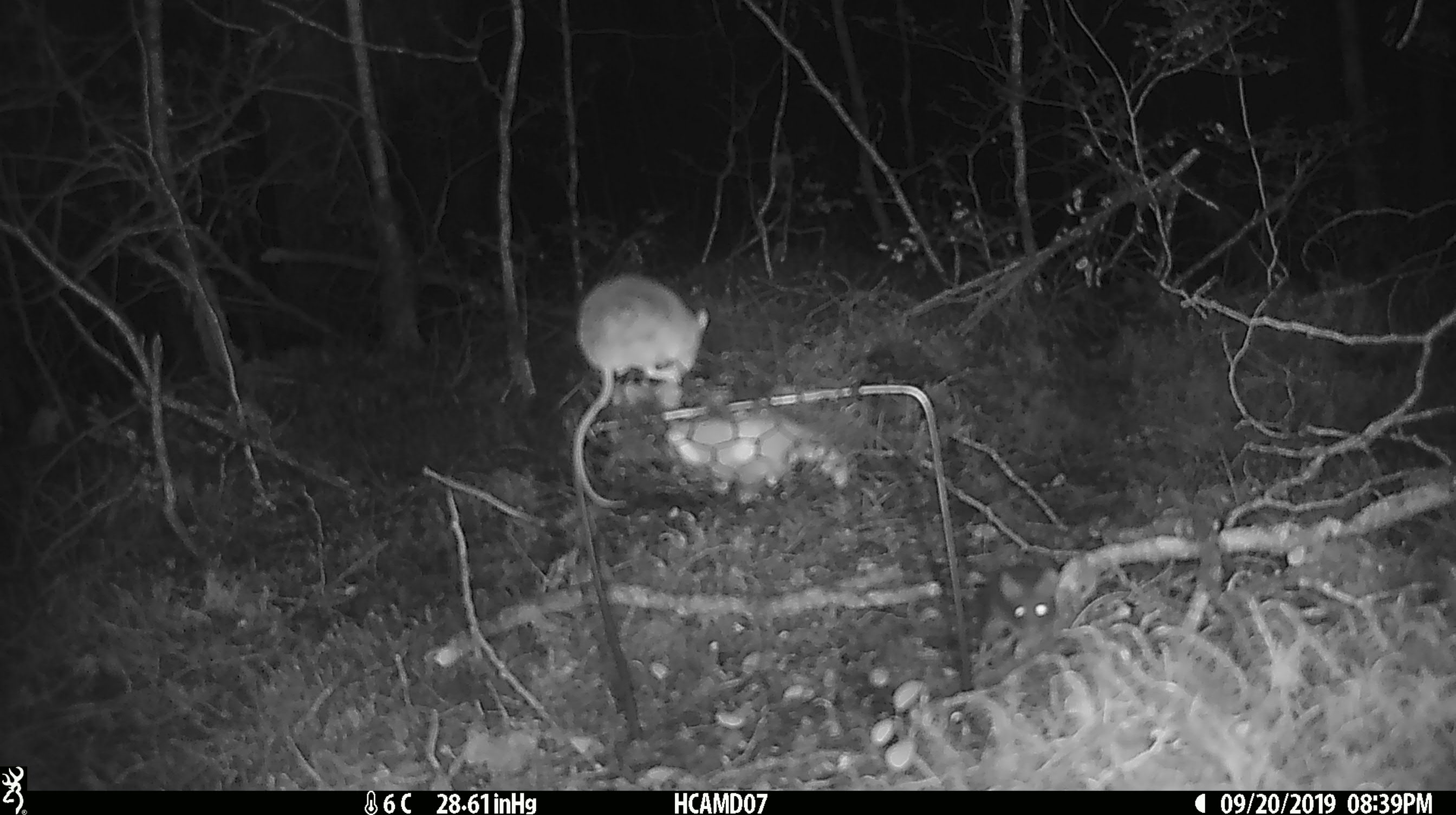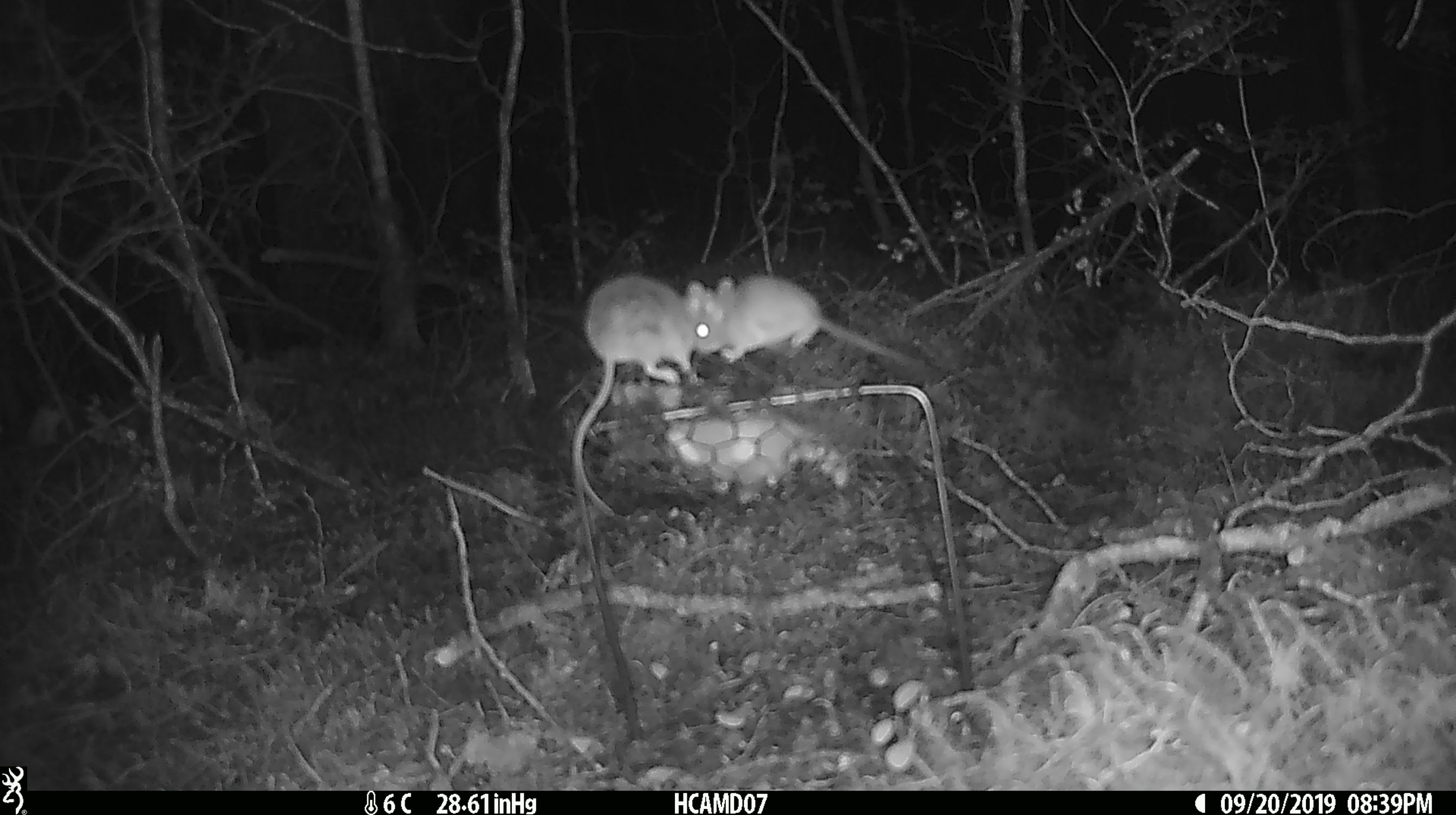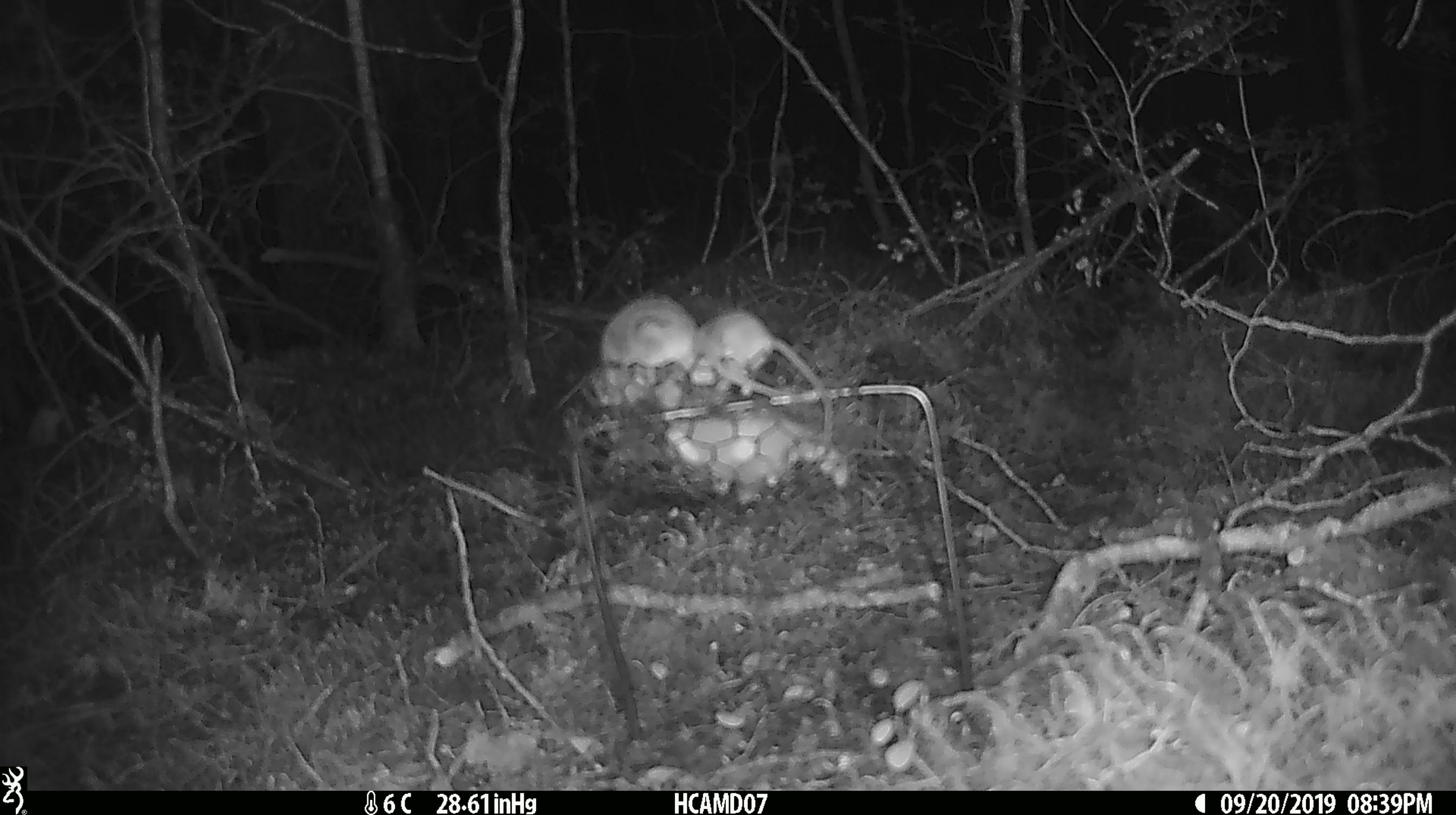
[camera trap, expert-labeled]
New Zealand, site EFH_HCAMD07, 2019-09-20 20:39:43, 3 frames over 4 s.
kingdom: Animalia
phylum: Chordata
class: Mammalia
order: Rodentia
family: Muridae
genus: Mus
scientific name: Mus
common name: mouse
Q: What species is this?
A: Mouse (Mus).